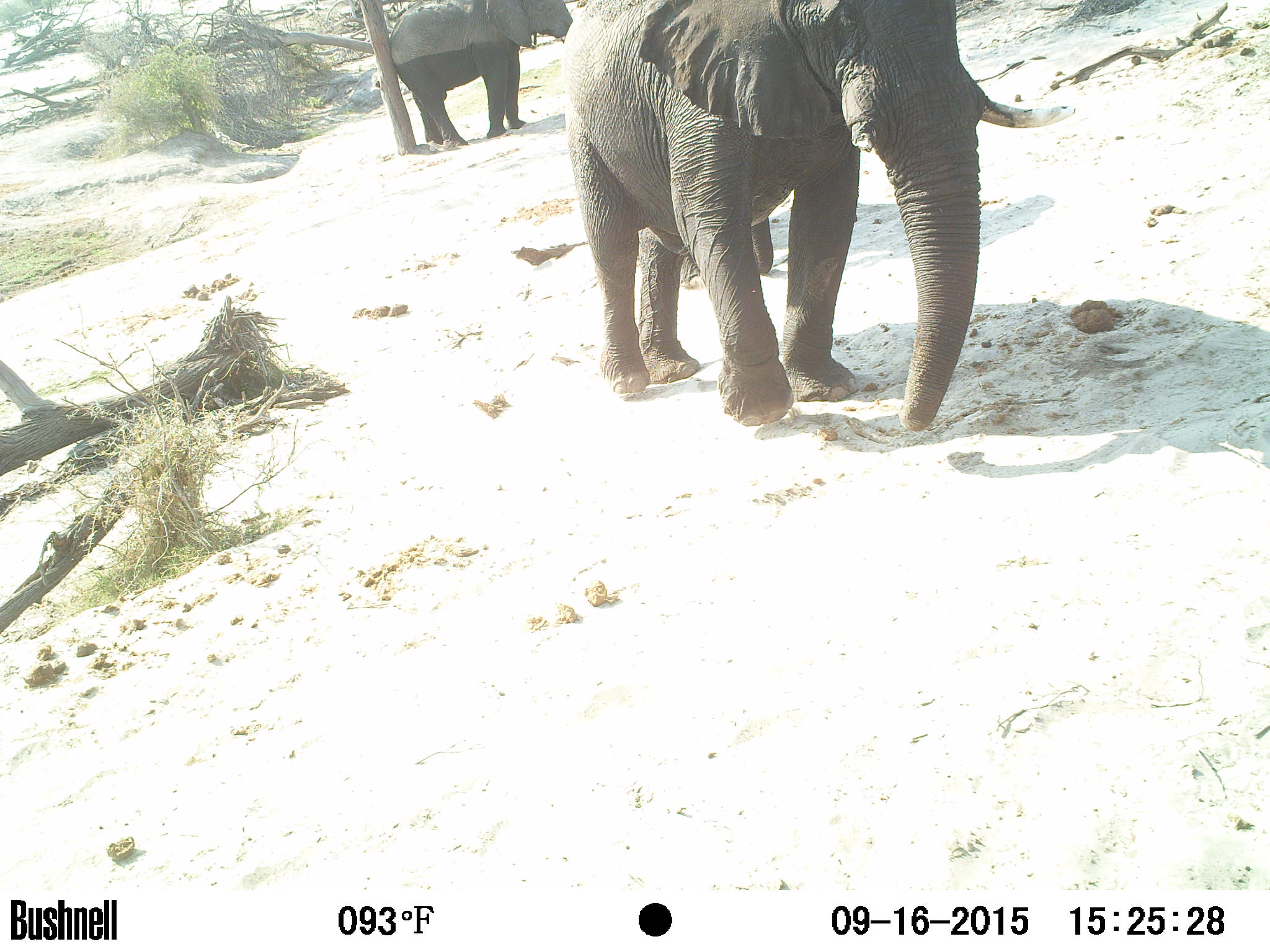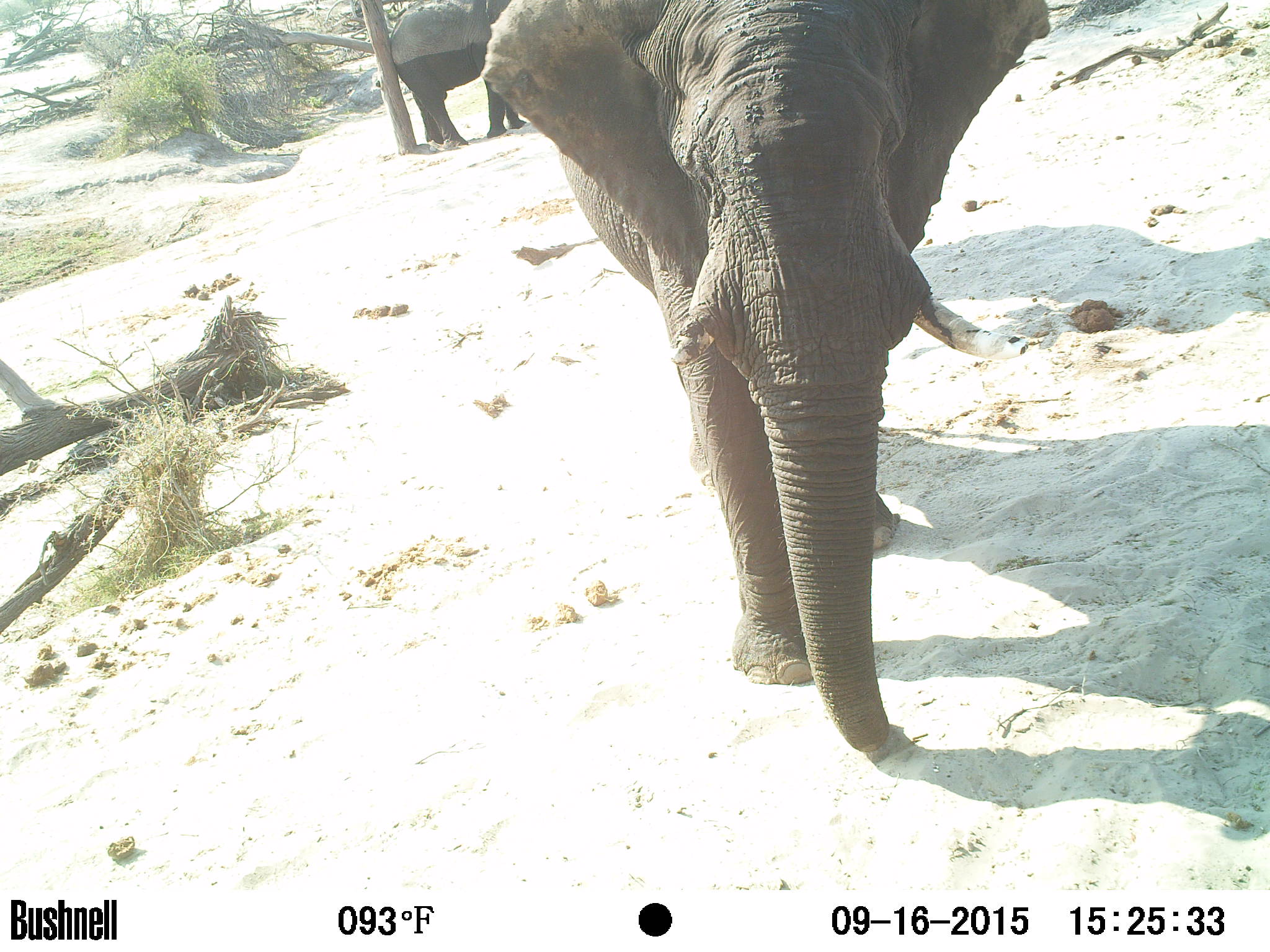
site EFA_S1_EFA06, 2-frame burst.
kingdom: Animalia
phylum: Chordata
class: Mammalia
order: Proboscidea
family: Elephantidae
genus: Loxodonta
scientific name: Loxodonta africana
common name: african bush elephant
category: elephant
Elephant (african bush elephant) (Loxodonta africana), count 2. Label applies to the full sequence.